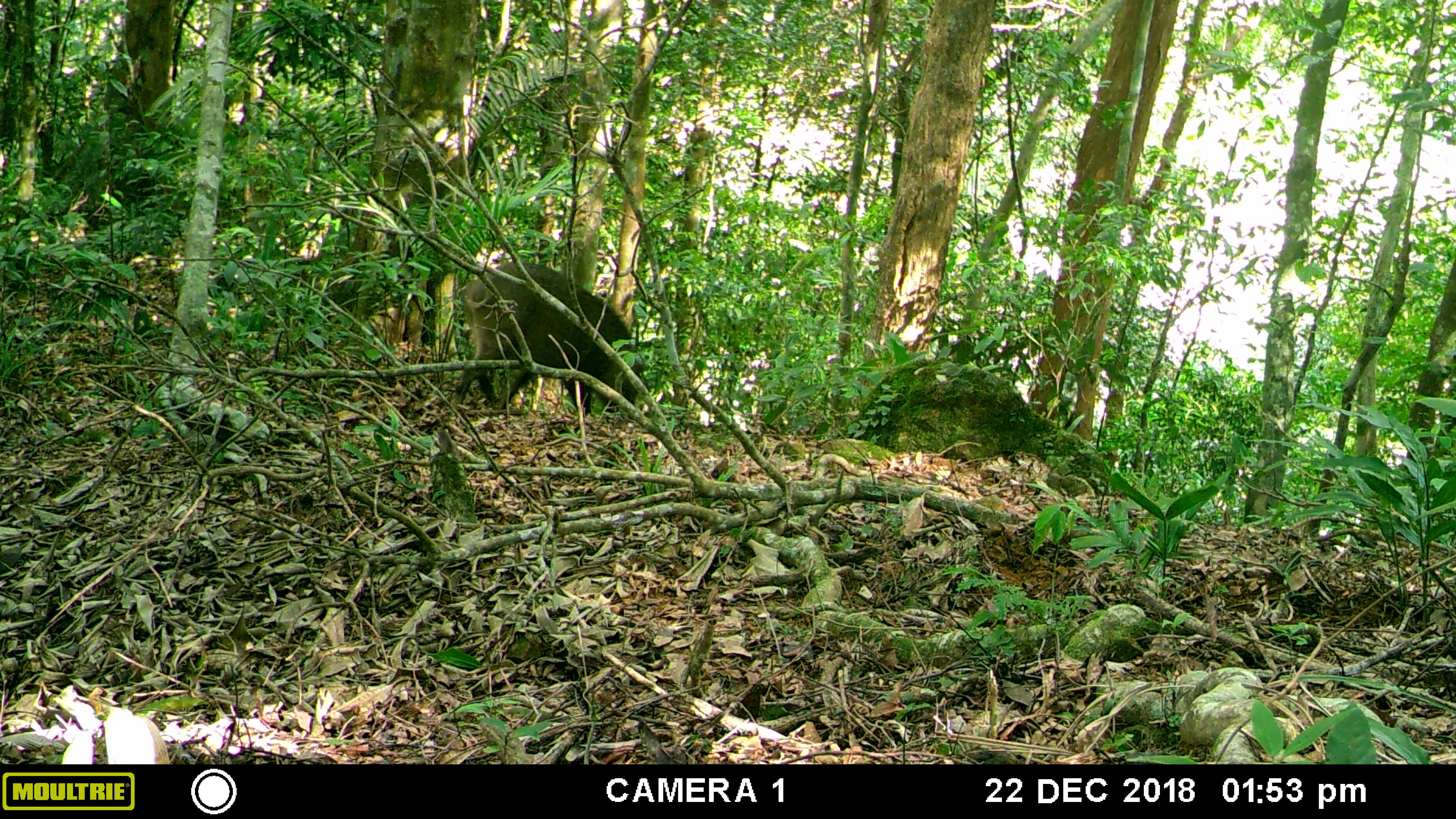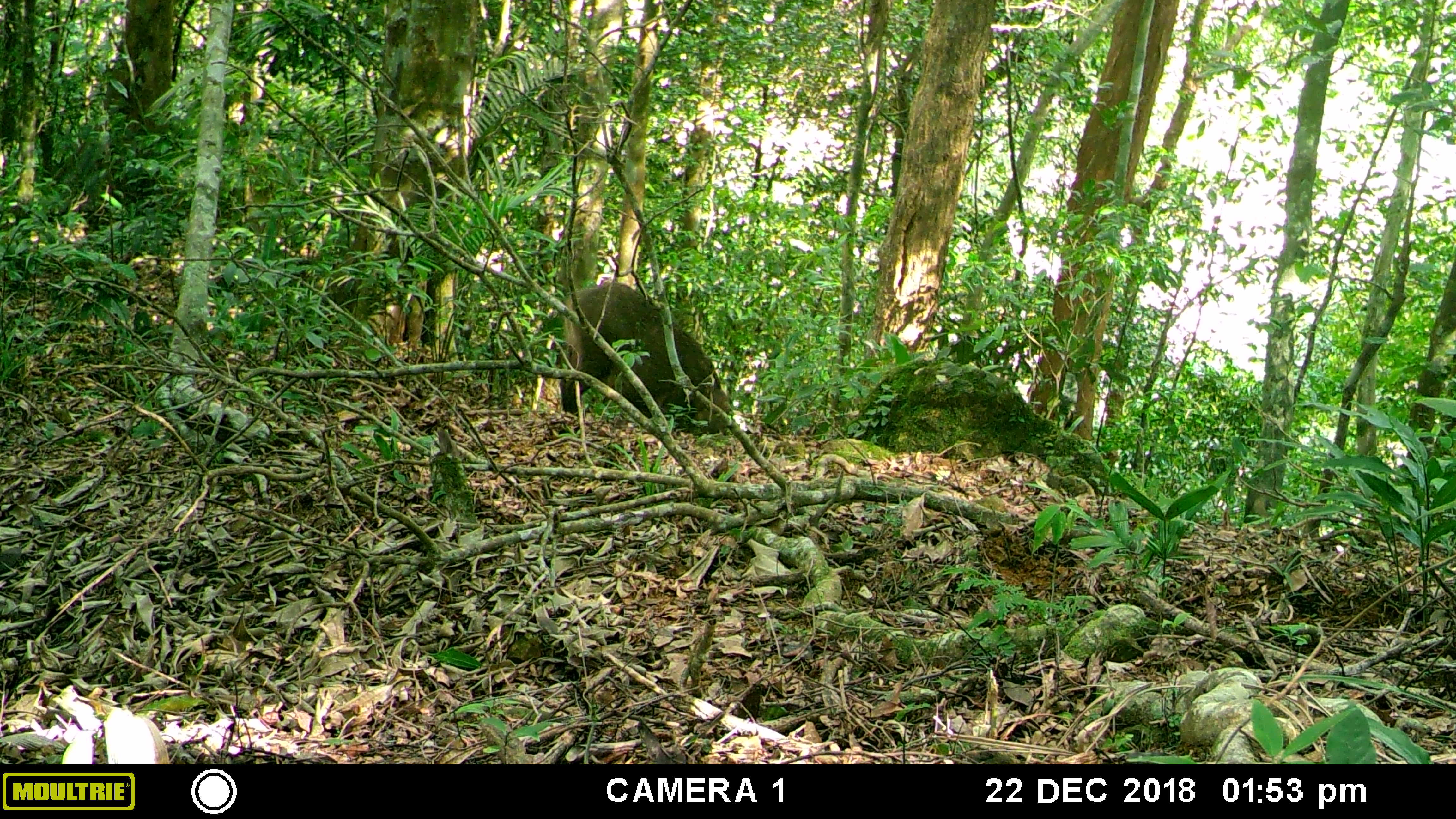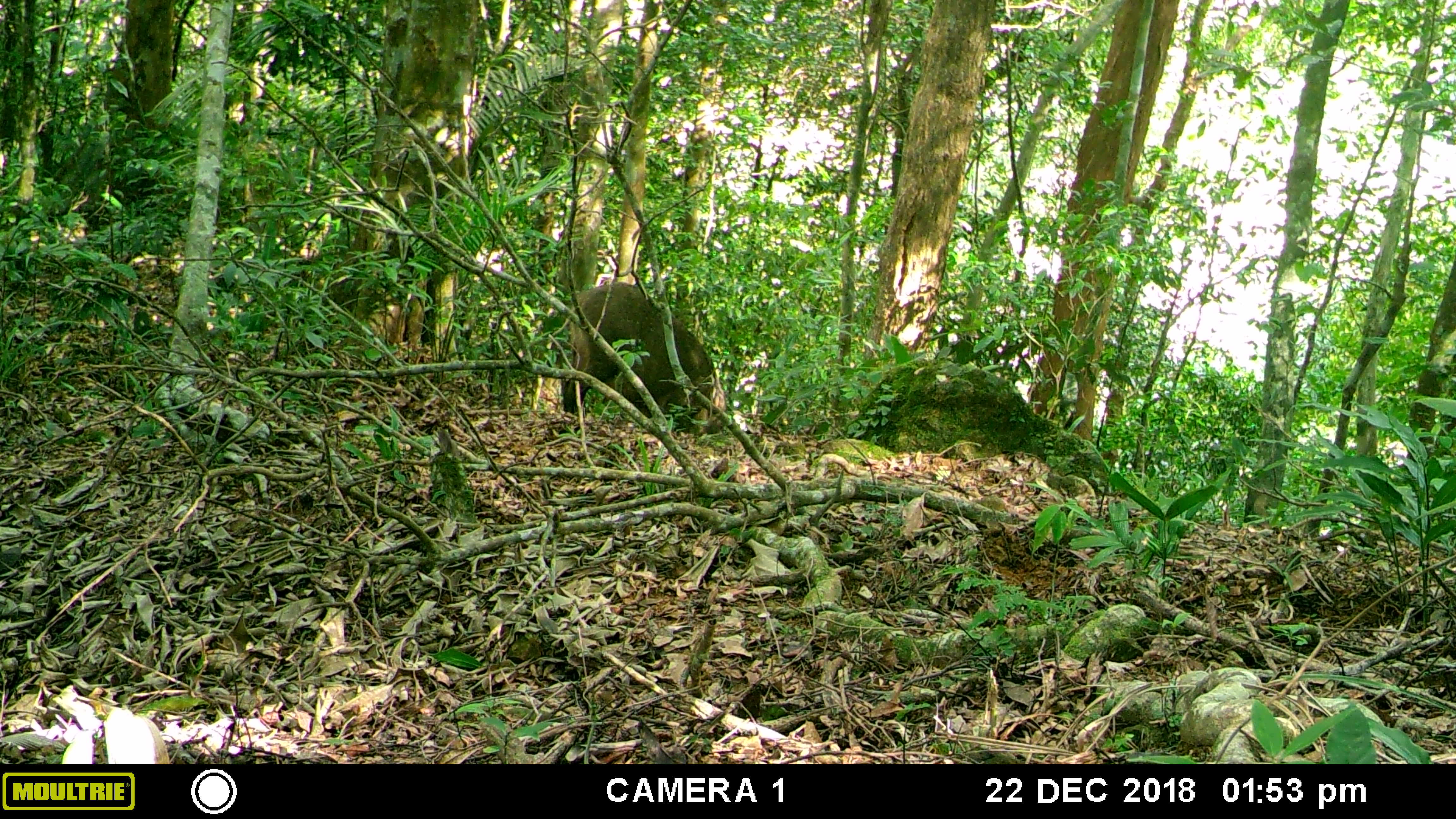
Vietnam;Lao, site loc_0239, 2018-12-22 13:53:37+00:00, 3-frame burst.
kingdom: Animalia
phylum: Chordata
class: Mammalia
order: Artiodactyla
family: Suidae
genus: Sus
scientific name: Sus scrofa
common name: eurasian wild pig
Eurasian wild pig (Sus scrofa). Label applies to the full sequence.